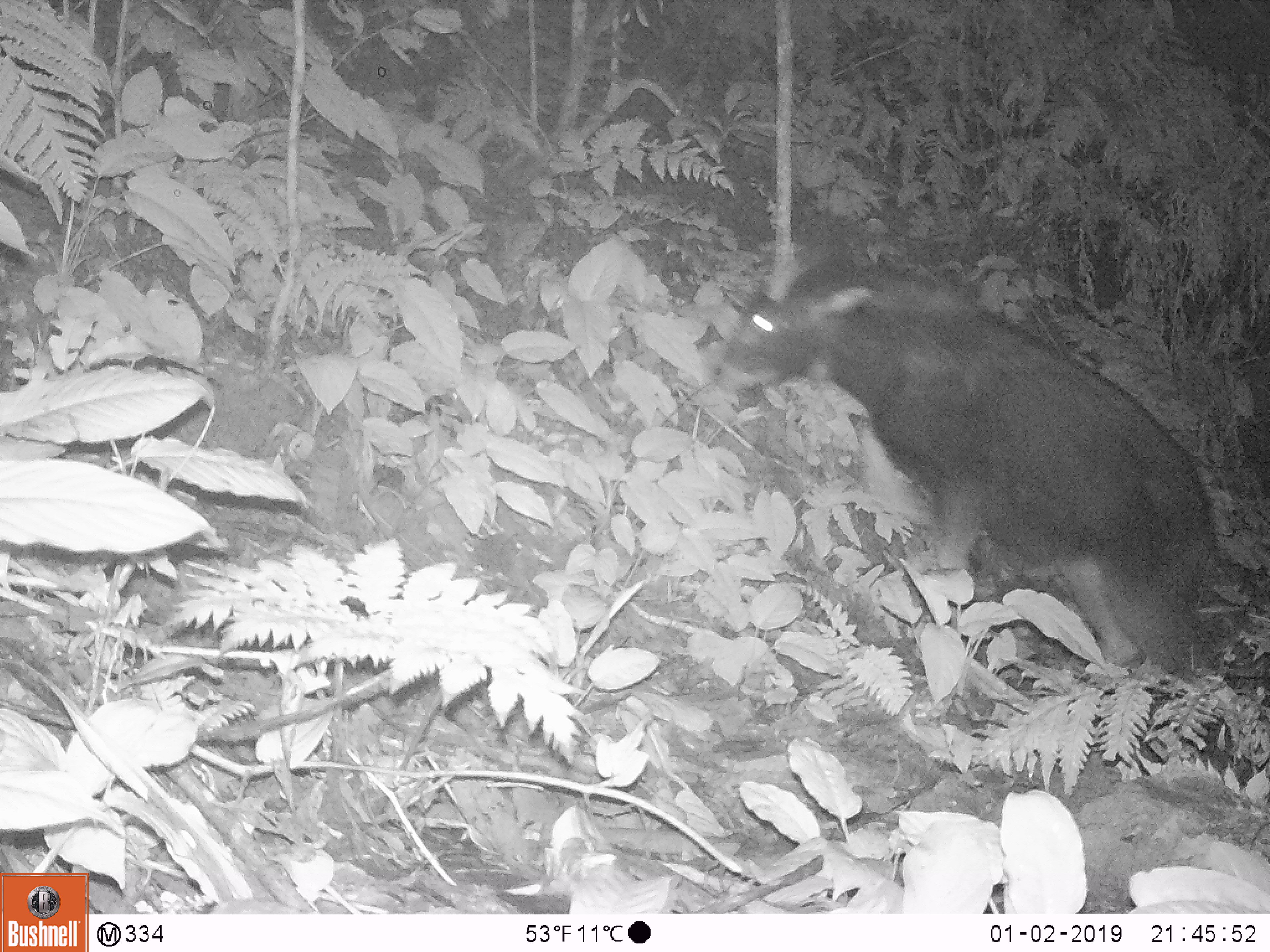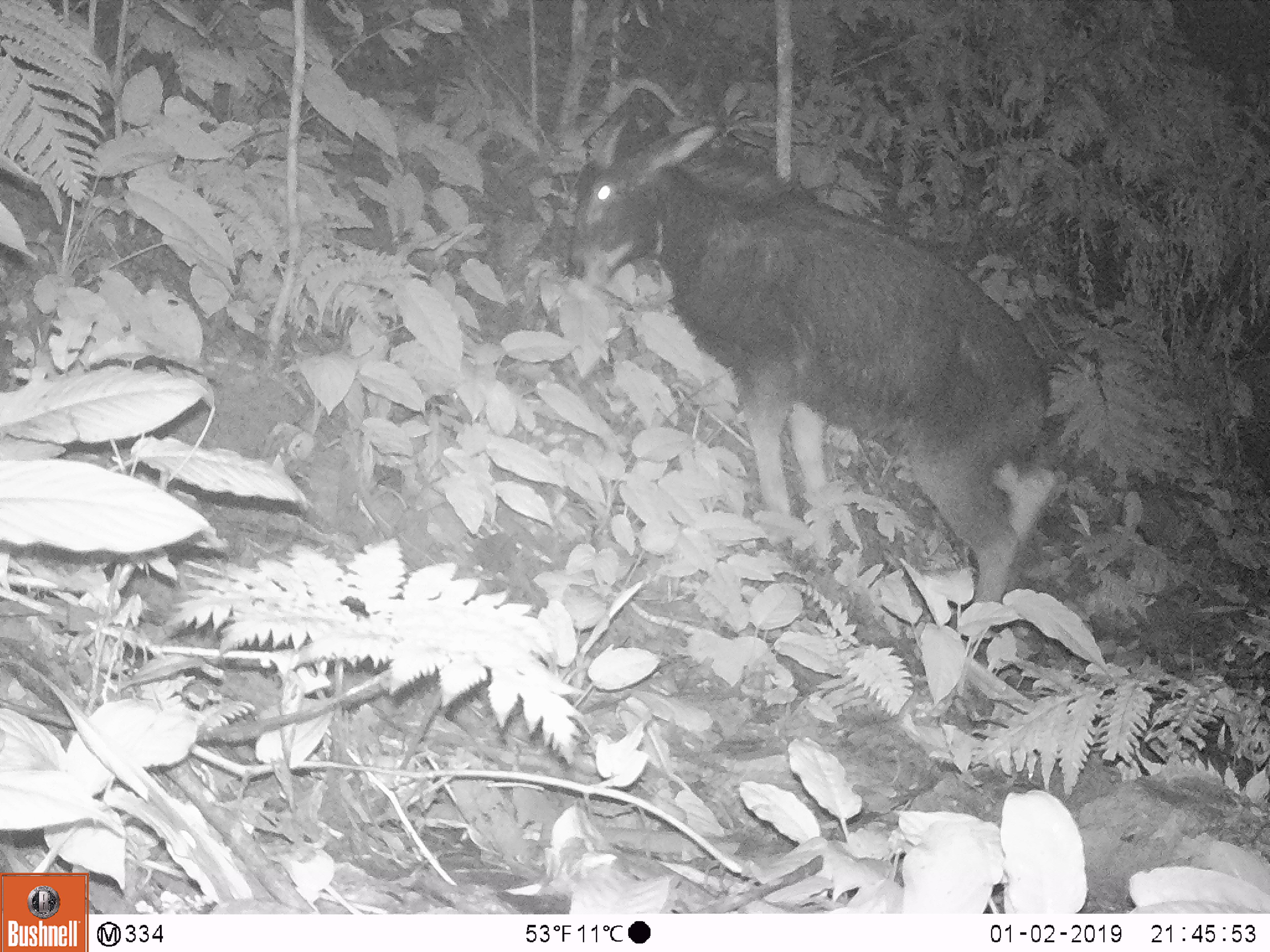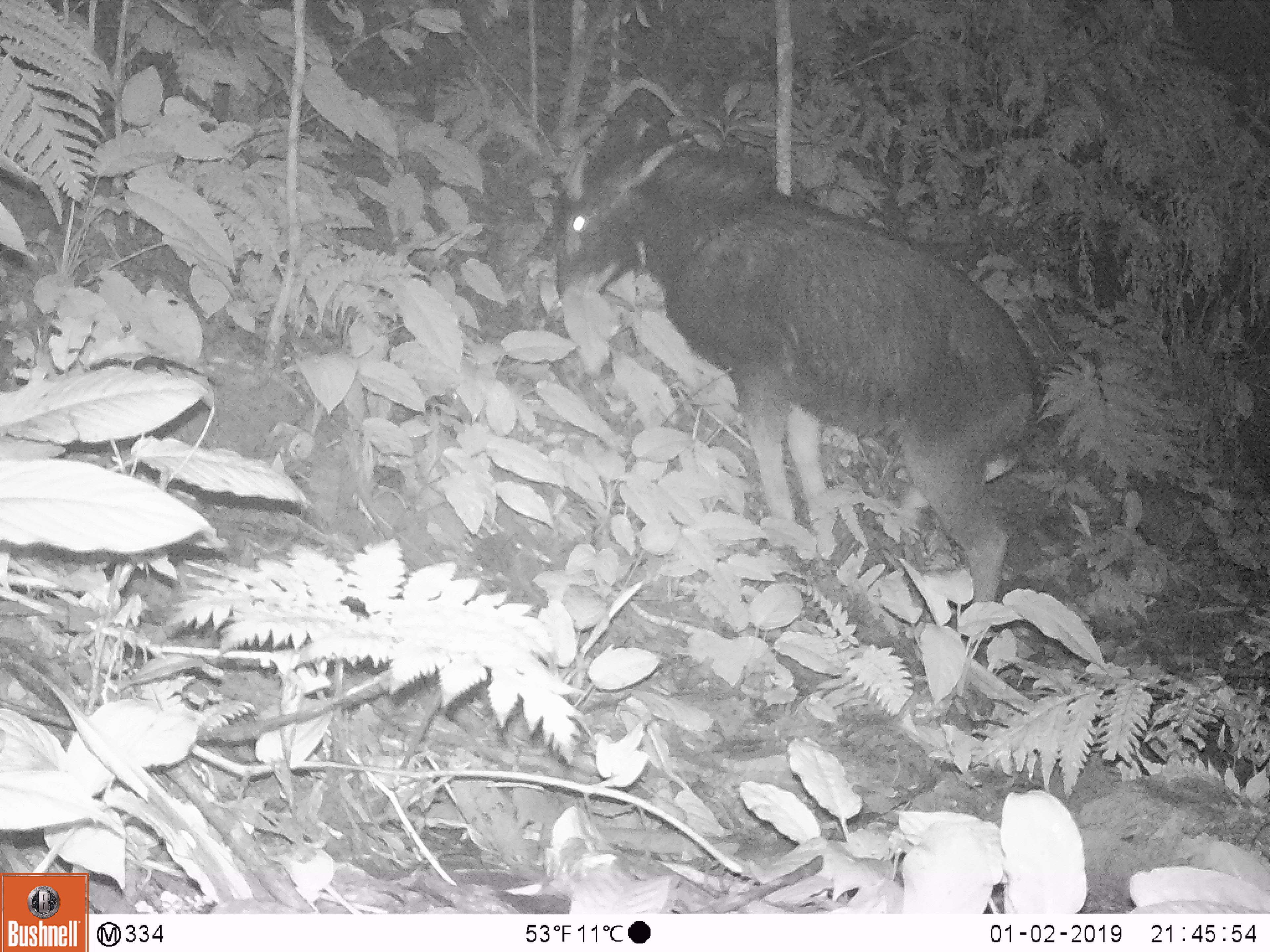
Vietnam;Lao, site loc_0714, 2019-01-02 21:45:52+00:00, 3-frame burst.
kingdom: Animalia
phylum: Chordata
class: Mammalia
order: Artiodactyla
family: Bovidae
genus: Capricornis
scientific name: Capricornis sumatraensis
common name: chinese serow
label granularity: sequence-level